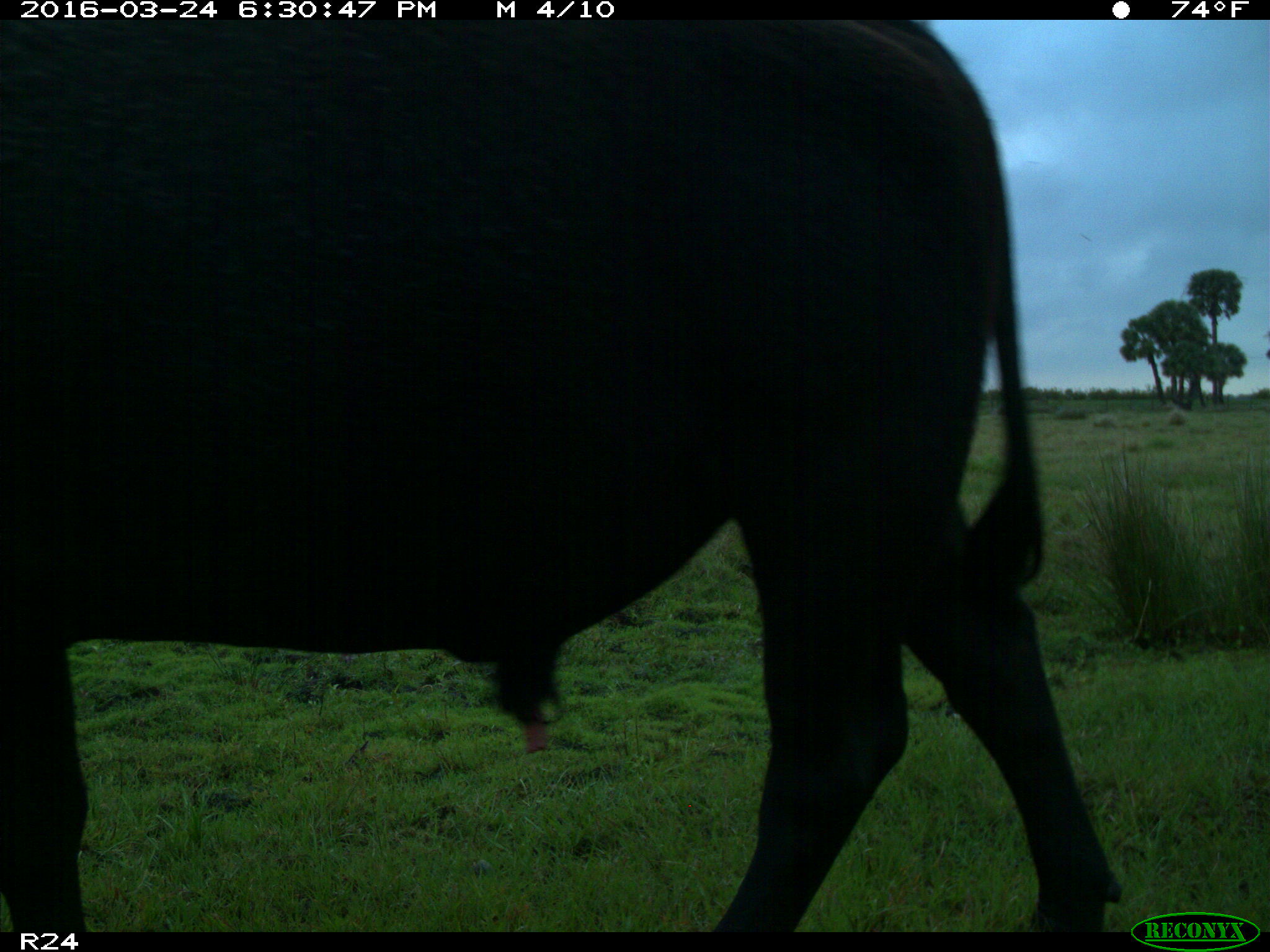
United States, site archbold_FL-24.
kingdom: Animalia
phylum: Chordata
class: Mammalia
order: Artiodactyla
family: Bovidae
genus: Bos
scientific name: Bos taurus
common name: domestic cow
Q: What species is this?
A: Bos taurus (domestic cow).